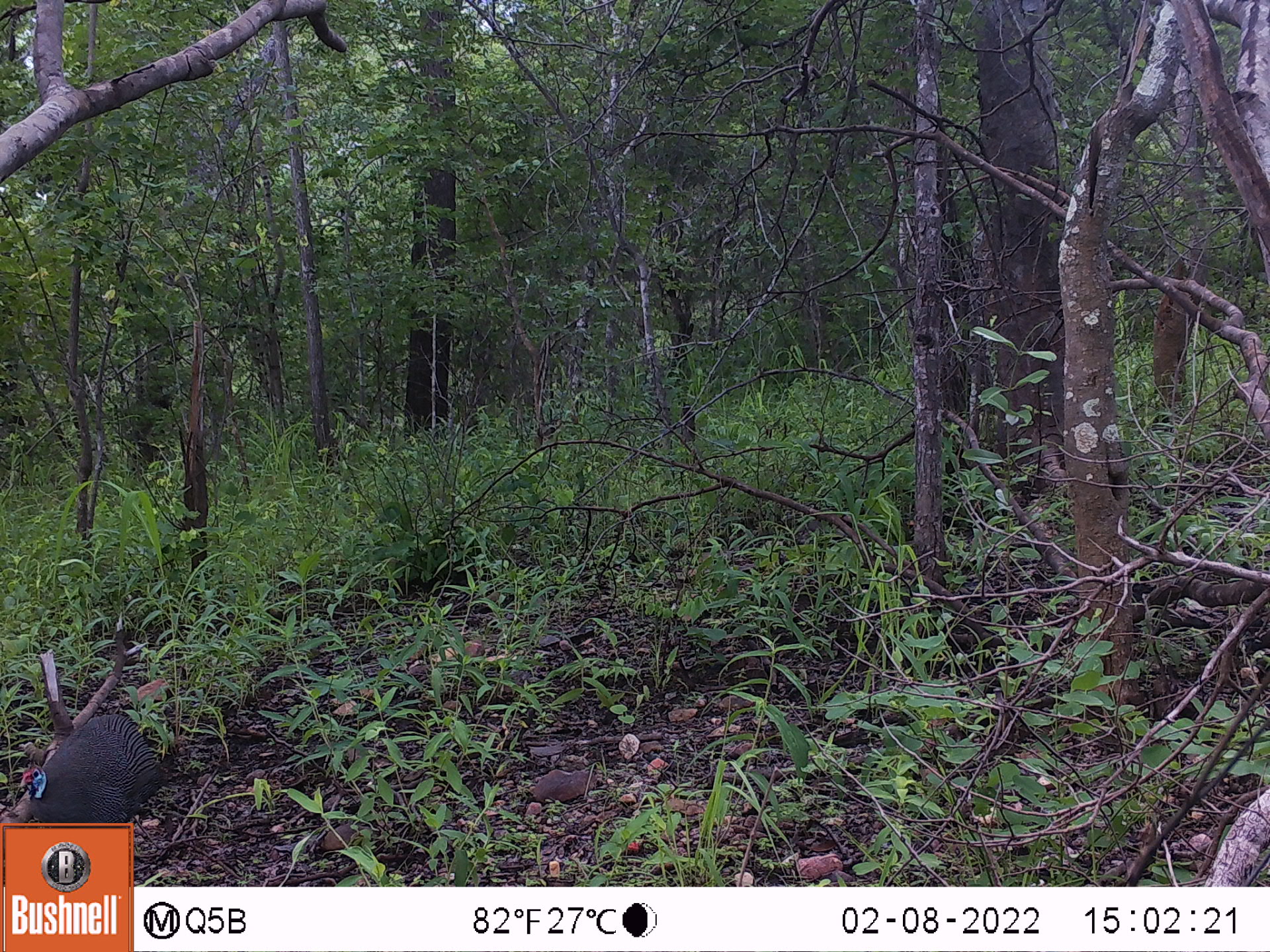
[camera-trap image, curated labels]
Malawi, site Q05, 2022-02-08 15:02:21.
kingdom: Animalia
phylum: Chordata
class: Aves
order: Galliformes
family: Numididae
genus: Numida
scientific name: Numida meleagris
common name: helmeted guineafowl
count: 1